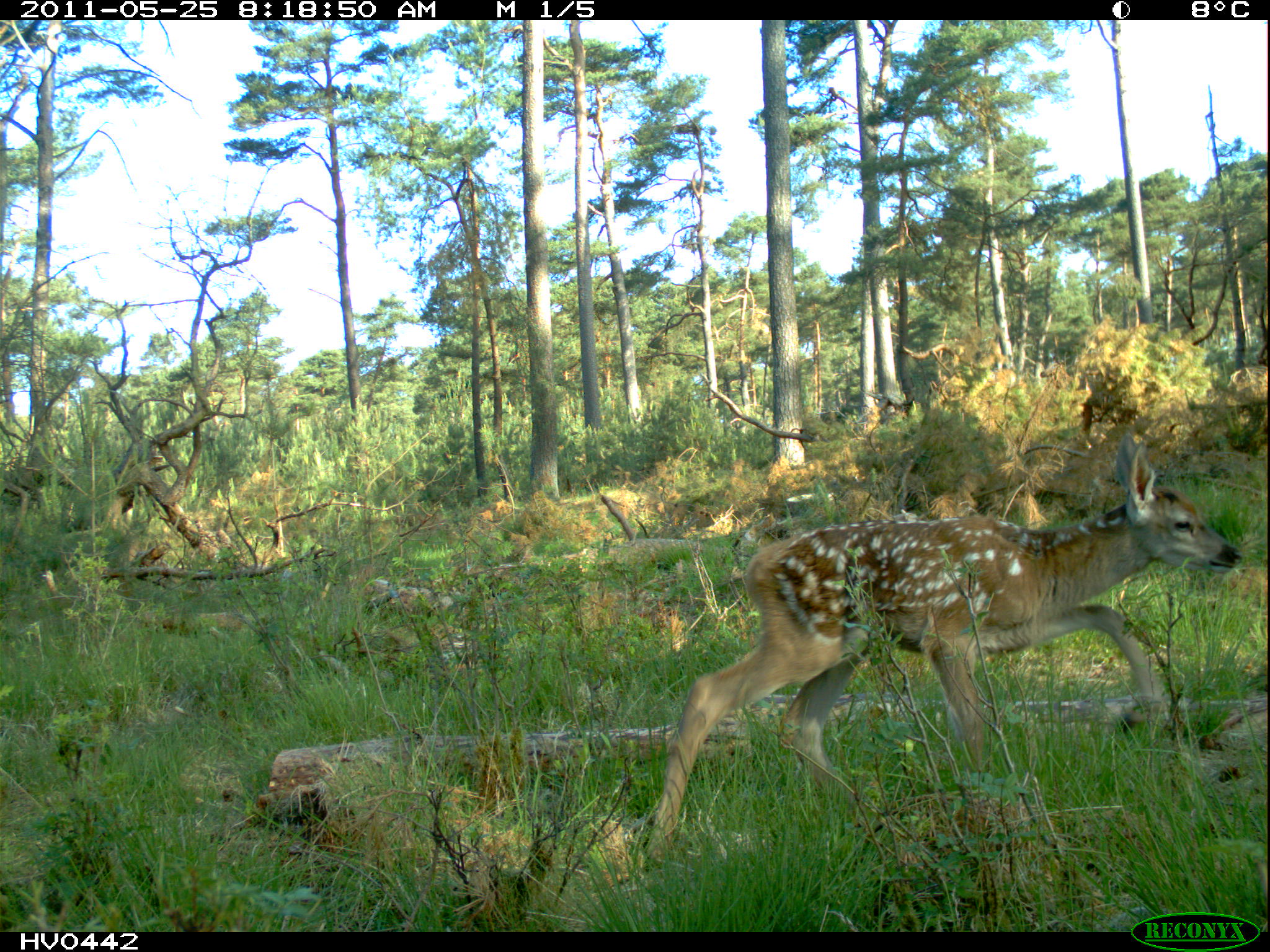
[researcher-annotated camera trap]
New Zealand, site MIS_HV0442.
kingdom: Animalia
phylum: Chordata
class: Mammalia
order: Artiodactyla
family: Cervidae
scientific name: Cervidae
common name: deer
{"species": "deer (Cervidae)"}